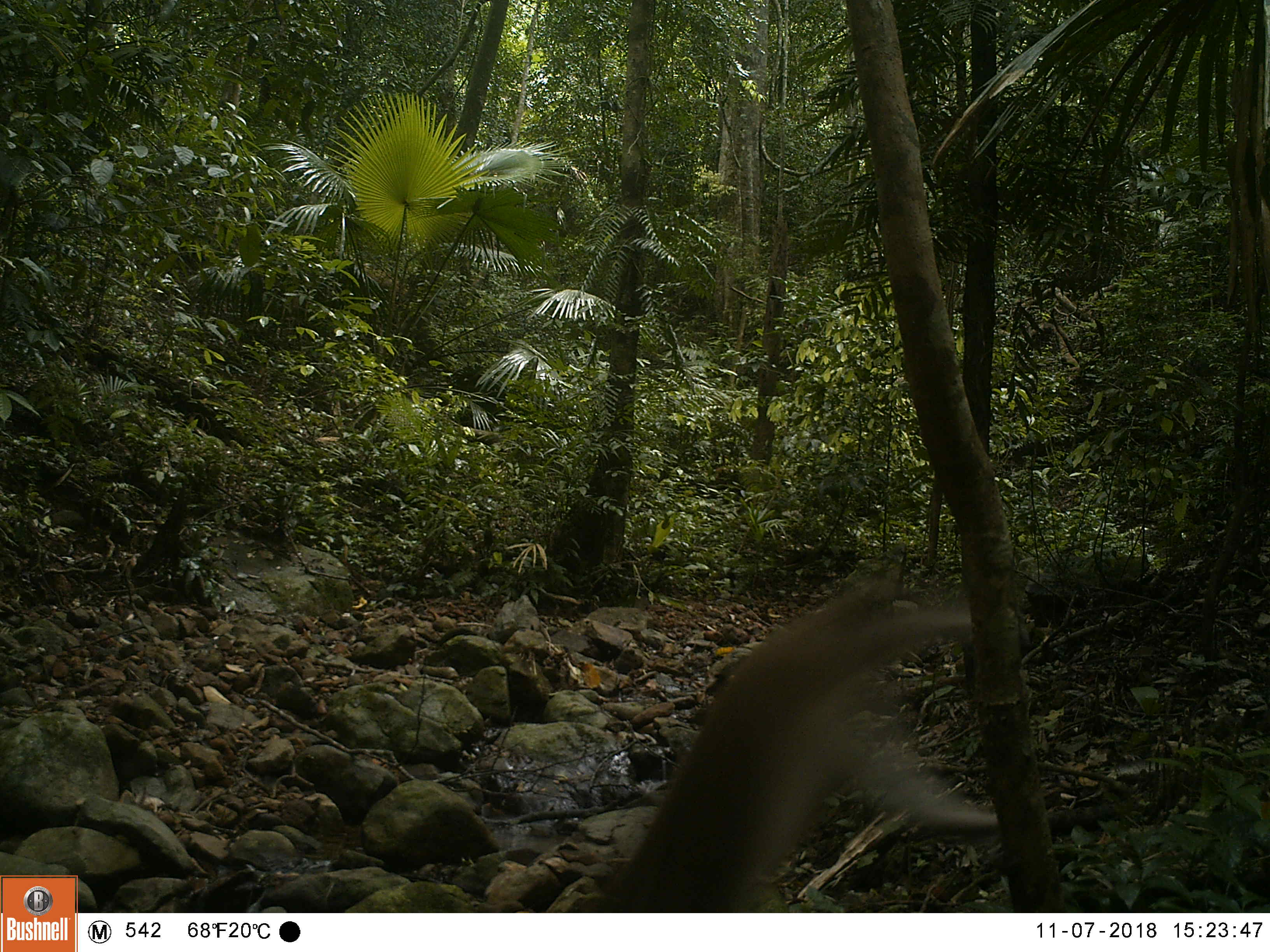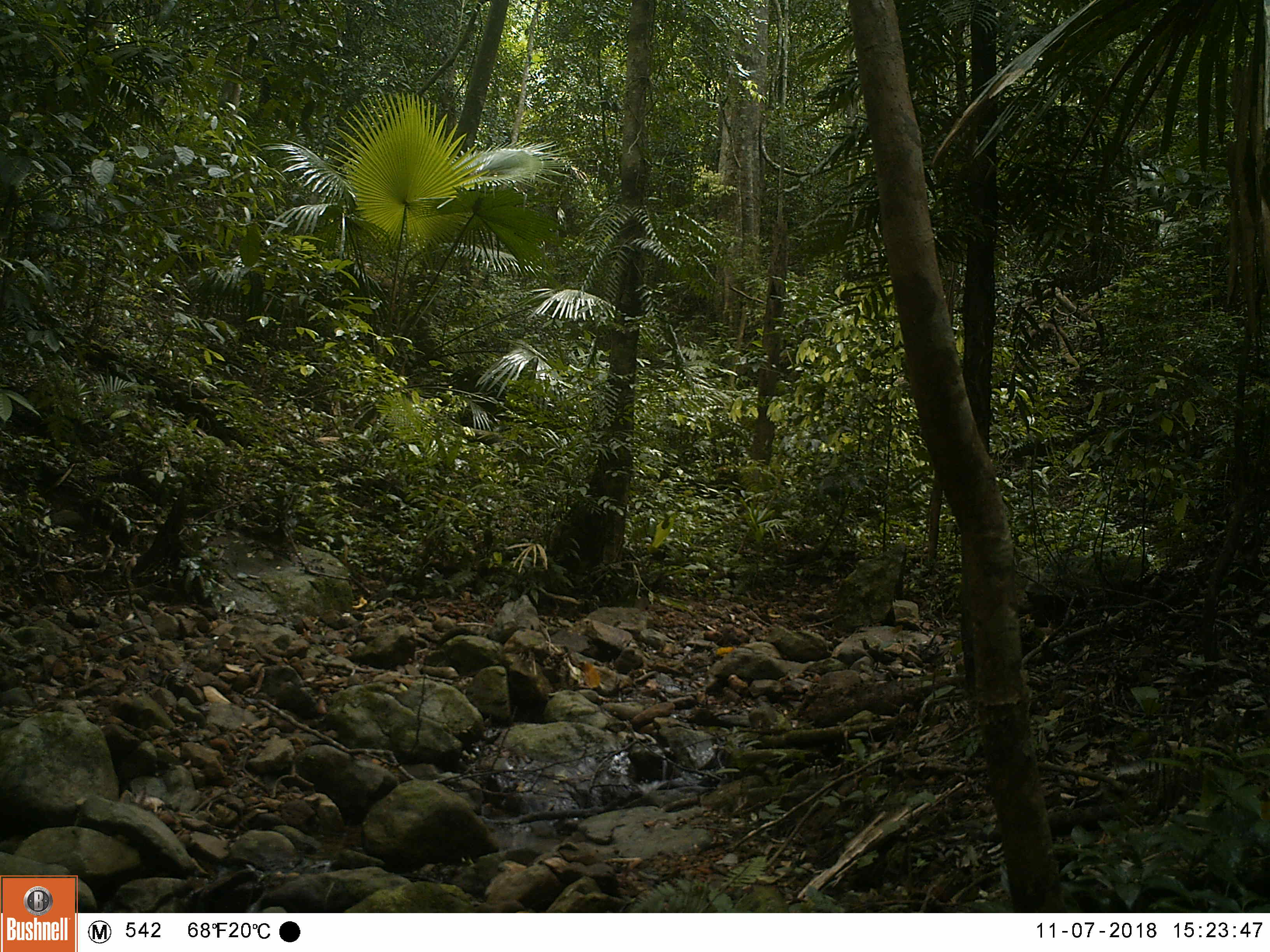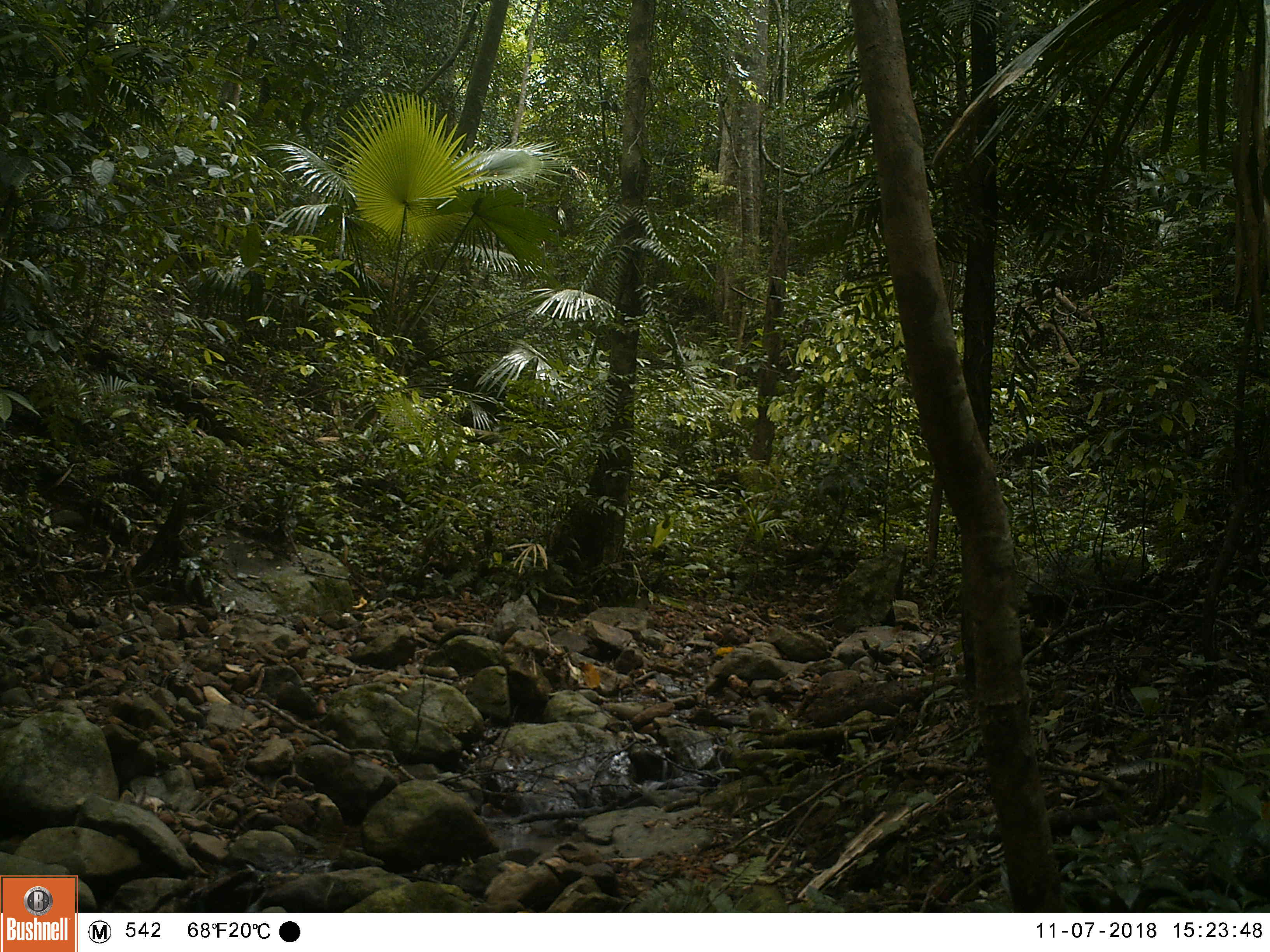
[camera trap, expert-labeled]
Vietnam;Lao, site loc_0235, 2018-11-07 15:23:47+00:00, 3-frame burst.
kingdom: Animalia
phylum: Chordata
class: Mammalia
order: Primates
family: Cercopithecidae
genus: Macaca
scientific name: Macaca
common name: macaques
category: assam or rhesus macaque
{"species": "assam or rhesus macaque (macaques) (Macaca)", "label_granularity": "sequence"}